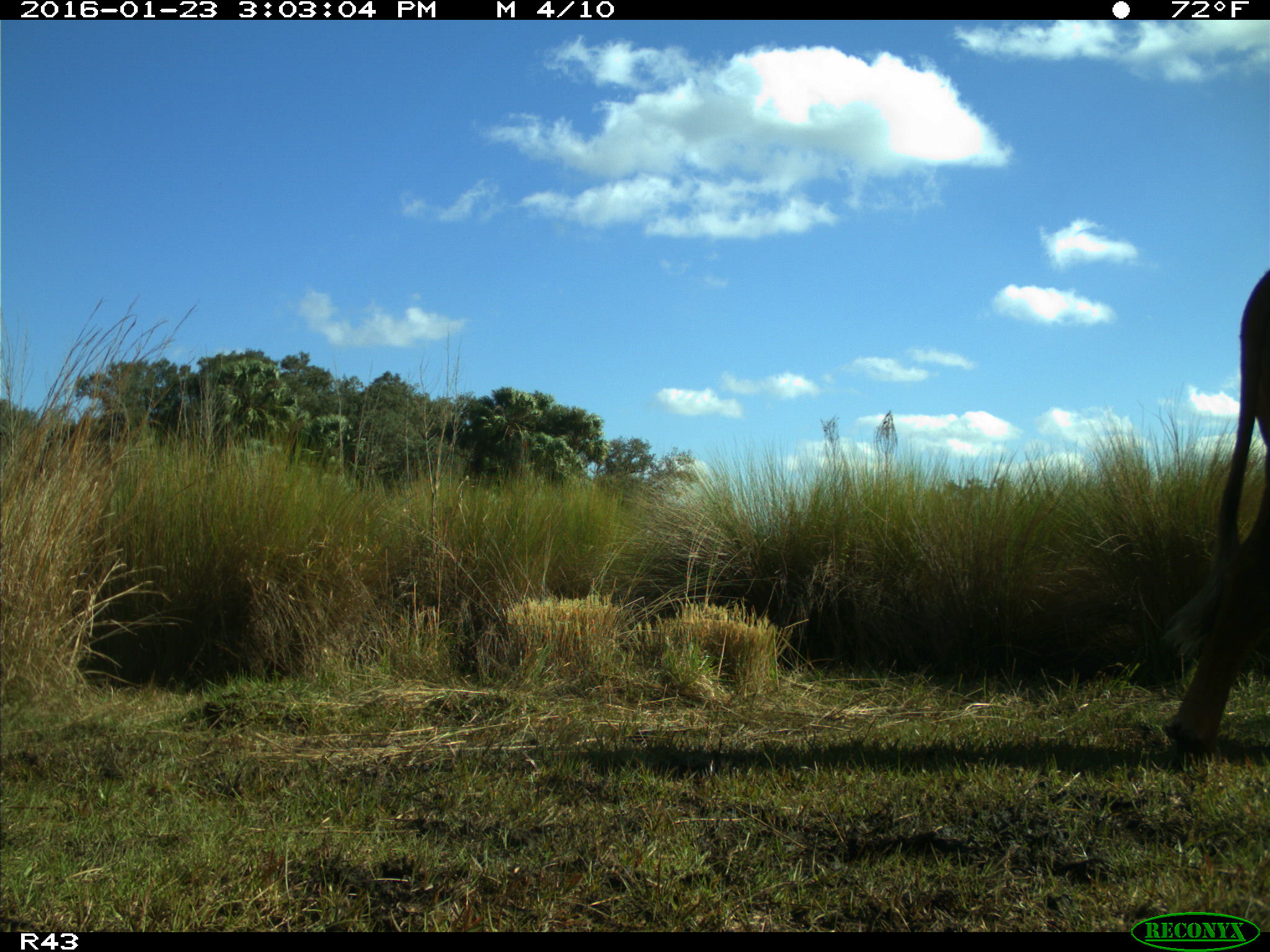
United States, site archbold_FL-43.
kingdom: Animalia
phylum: Chordata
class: Mammalia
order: Artiodactyla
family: Bovidae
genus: Bos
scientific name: Bos taurus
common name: domestic cow